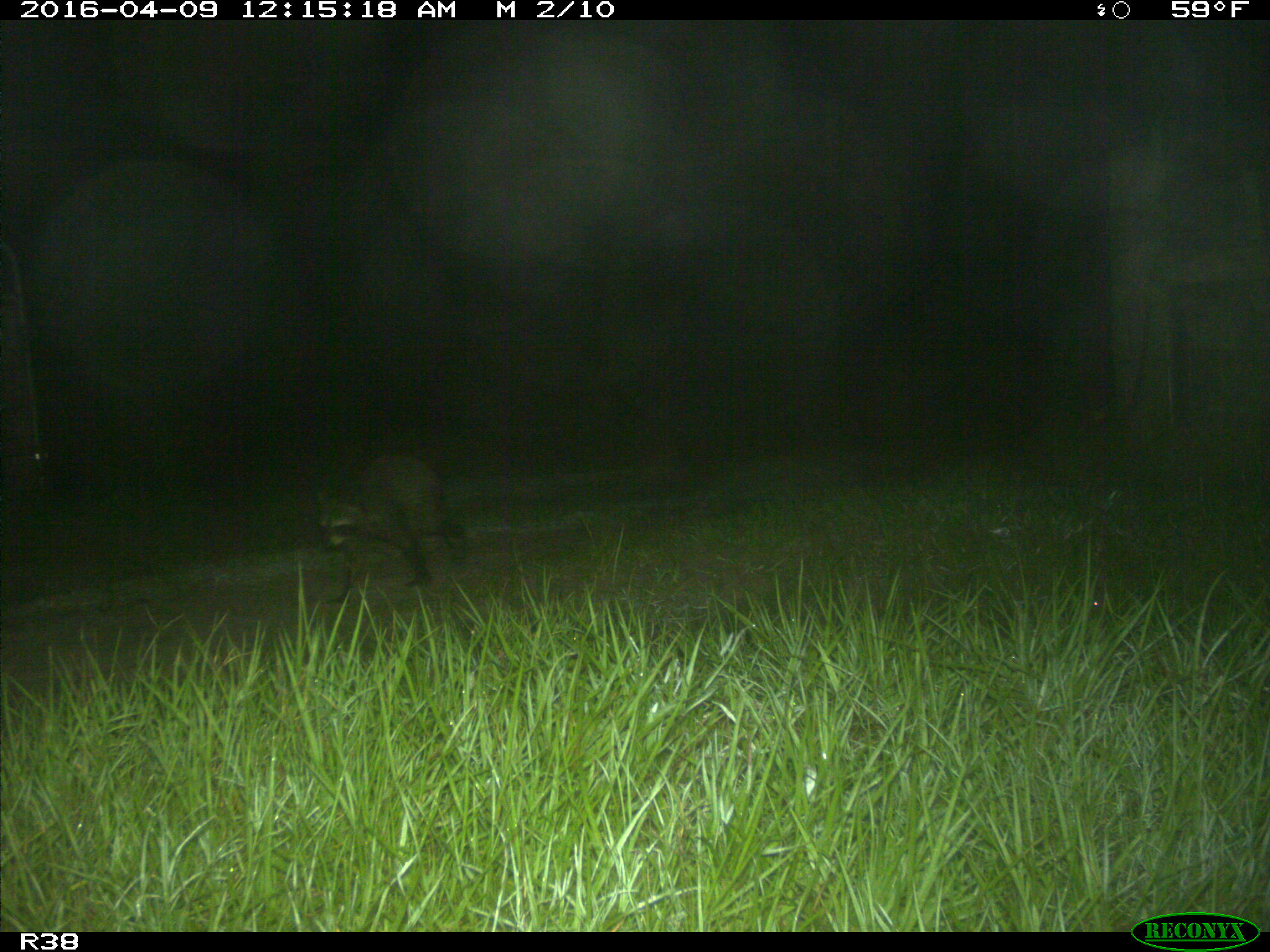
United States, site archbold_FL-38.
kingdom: Animalia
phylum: Chordata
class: Mammalia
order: Carnivora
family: Procyonidae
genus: Procyon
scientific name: Procyon lotor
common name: common raccoon